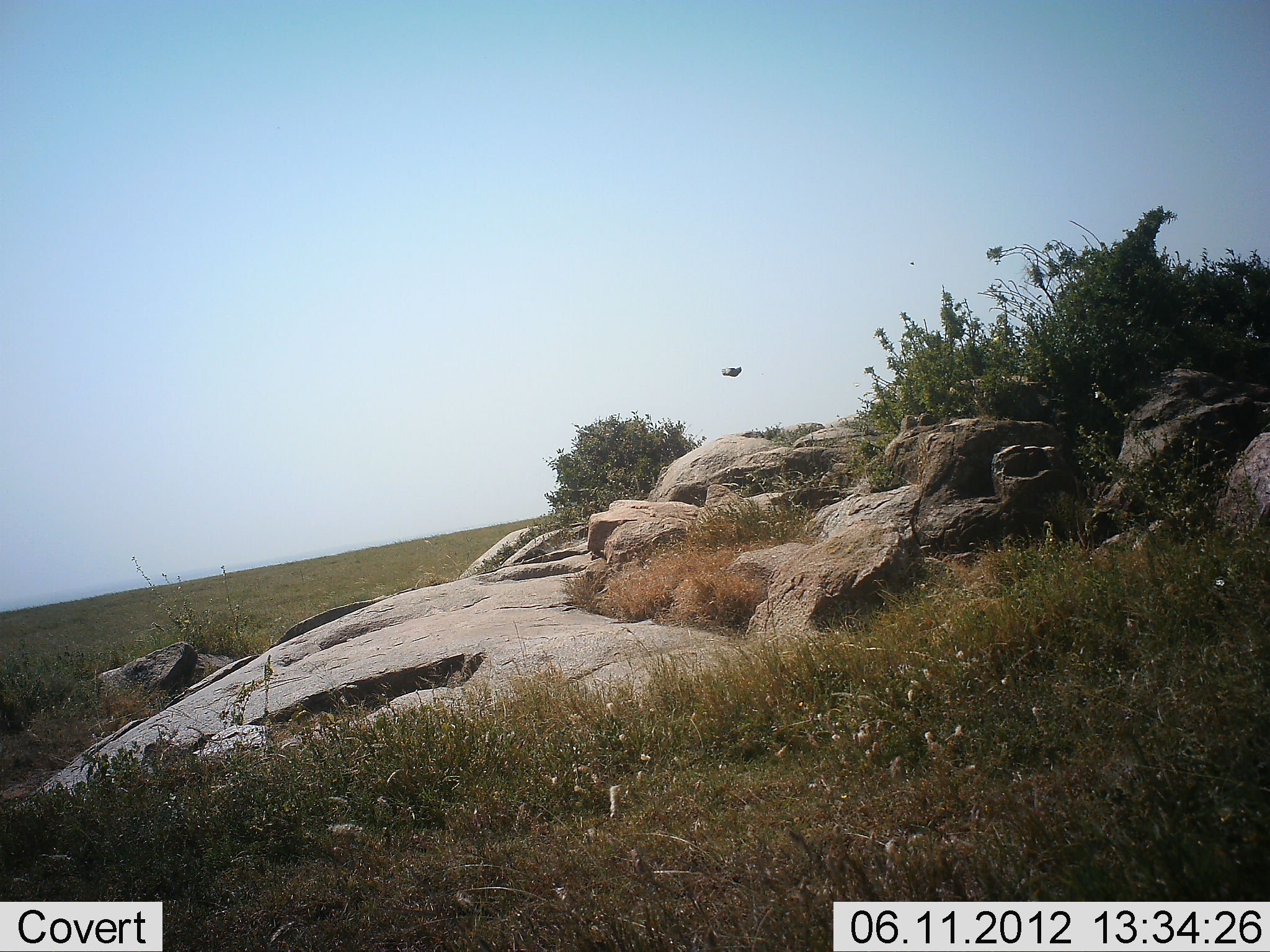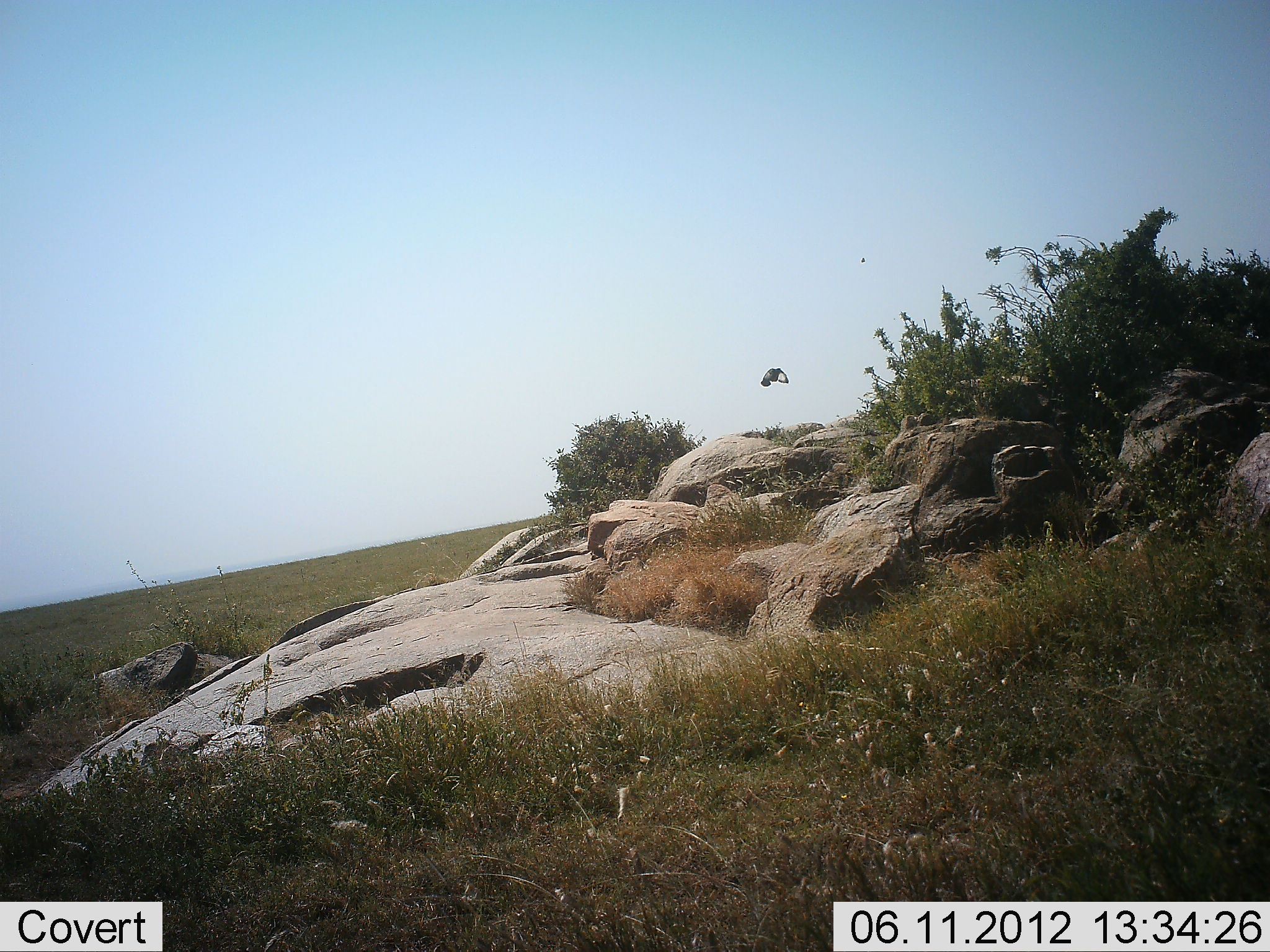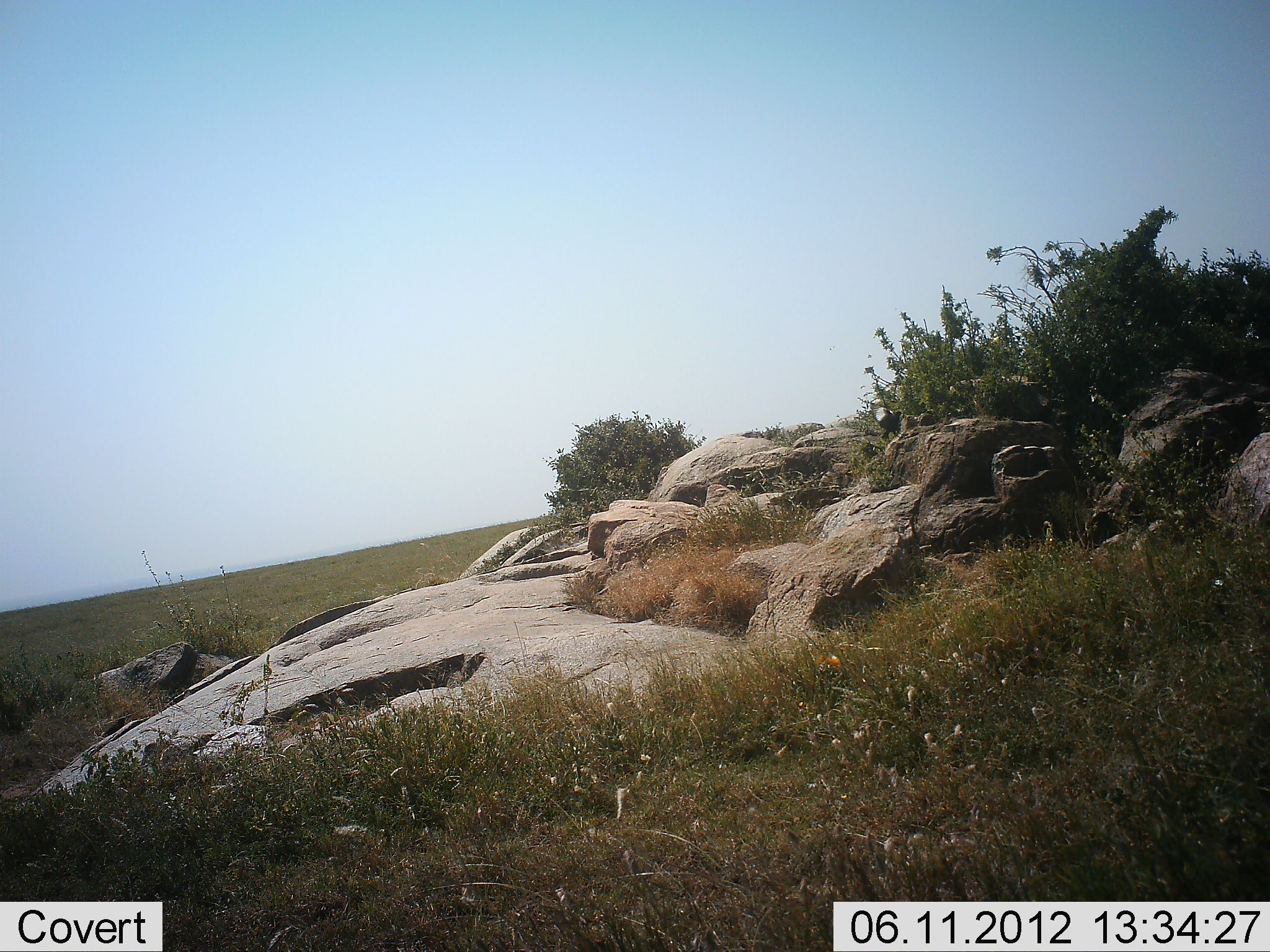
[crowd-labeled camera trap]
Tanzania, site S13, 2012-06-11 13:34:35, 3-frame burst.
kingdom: Animalia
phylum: Chordata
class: Aves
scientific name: Aves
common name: bird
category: otherbird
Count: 1.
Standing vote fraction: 0%.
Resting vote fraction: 0%.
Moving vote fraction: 100%.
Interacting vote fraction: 0%.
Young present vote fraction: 0%.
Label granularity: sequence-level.